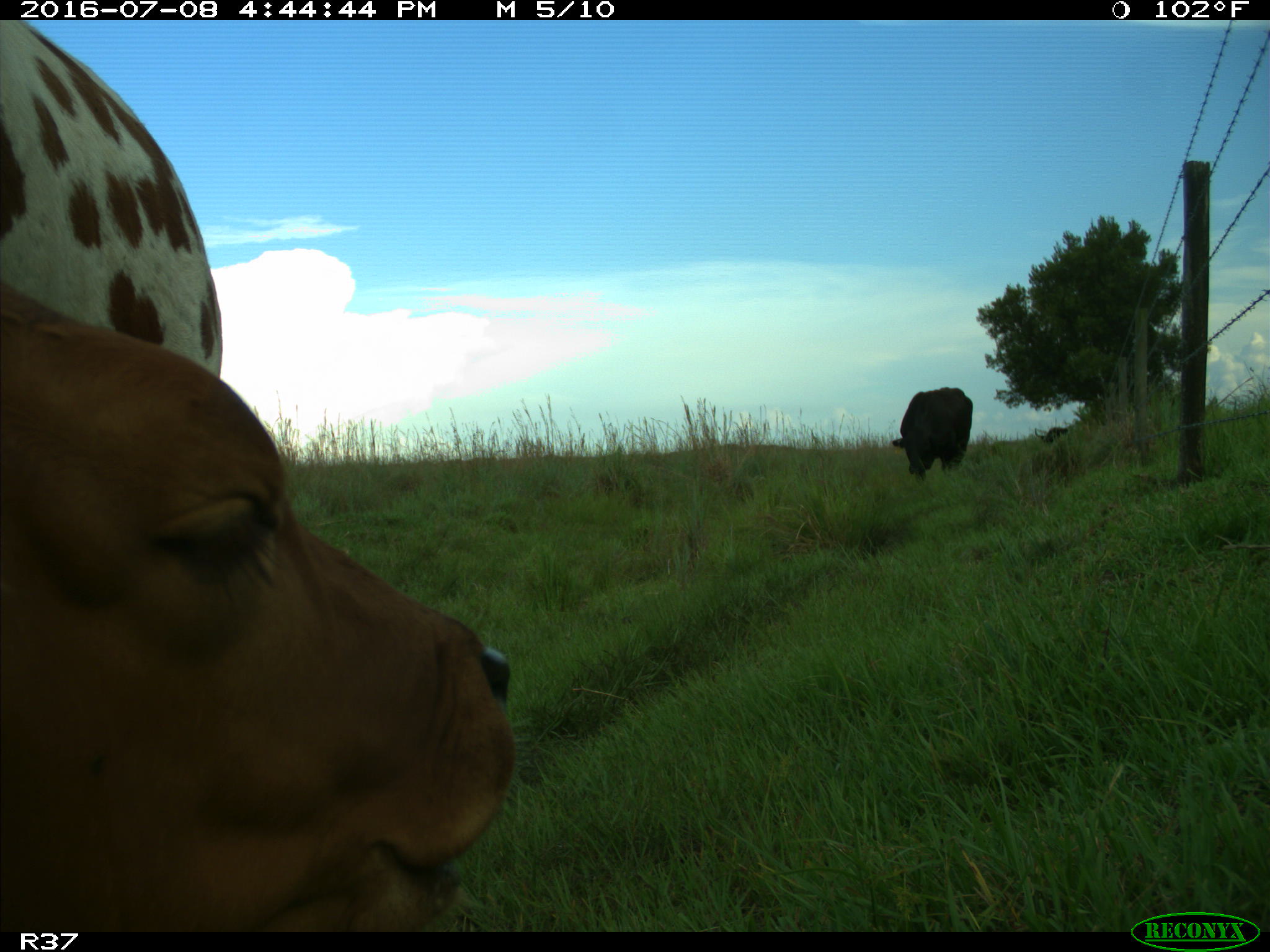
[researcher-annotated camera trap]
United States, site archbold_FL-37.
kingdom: Animalia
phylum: Chordata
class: Mammalia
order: Artiodactyla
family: Bovidae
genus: Bos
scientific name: Bos taurus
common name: domestic cow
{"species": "Bos taurus (domestic cow)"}